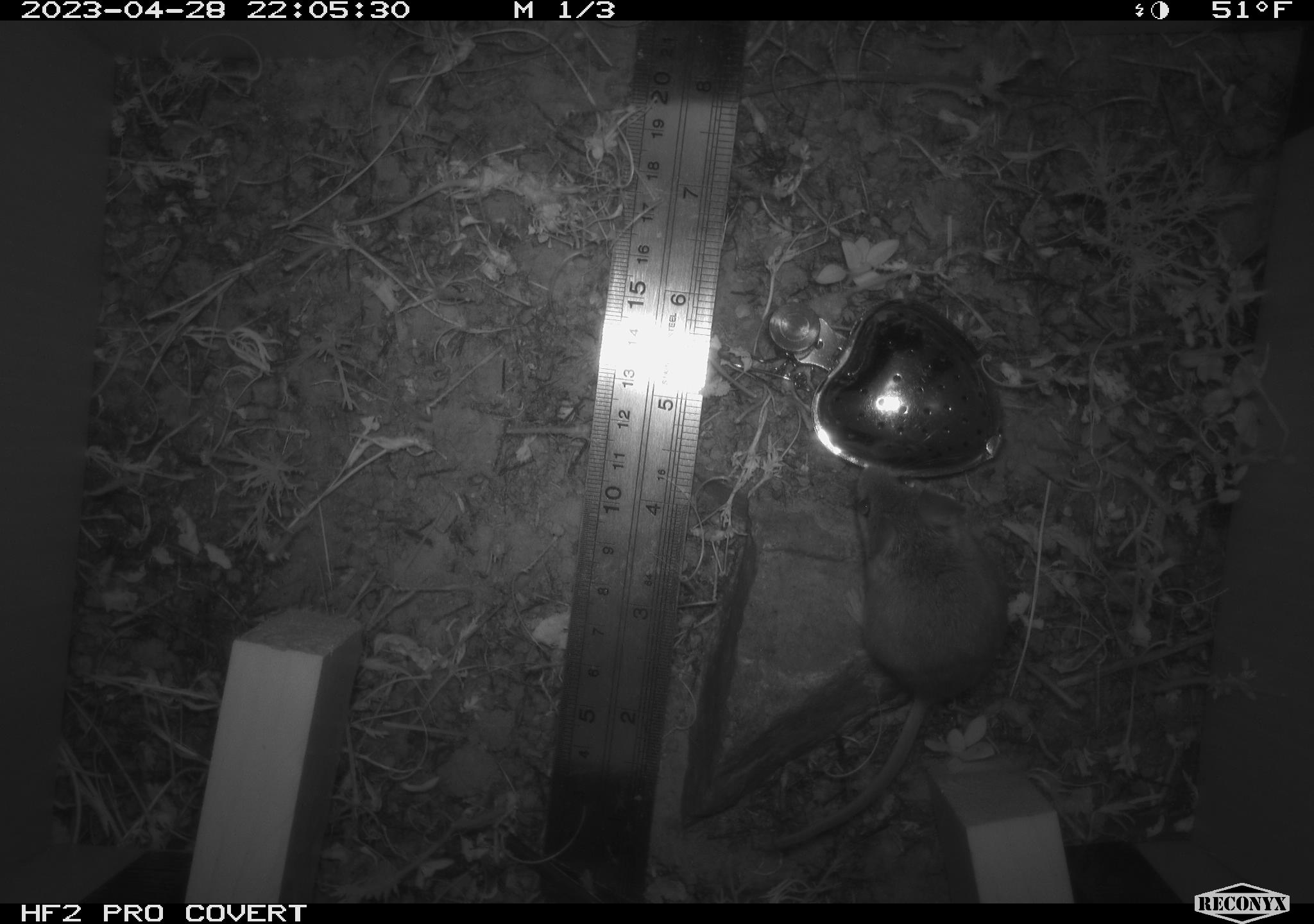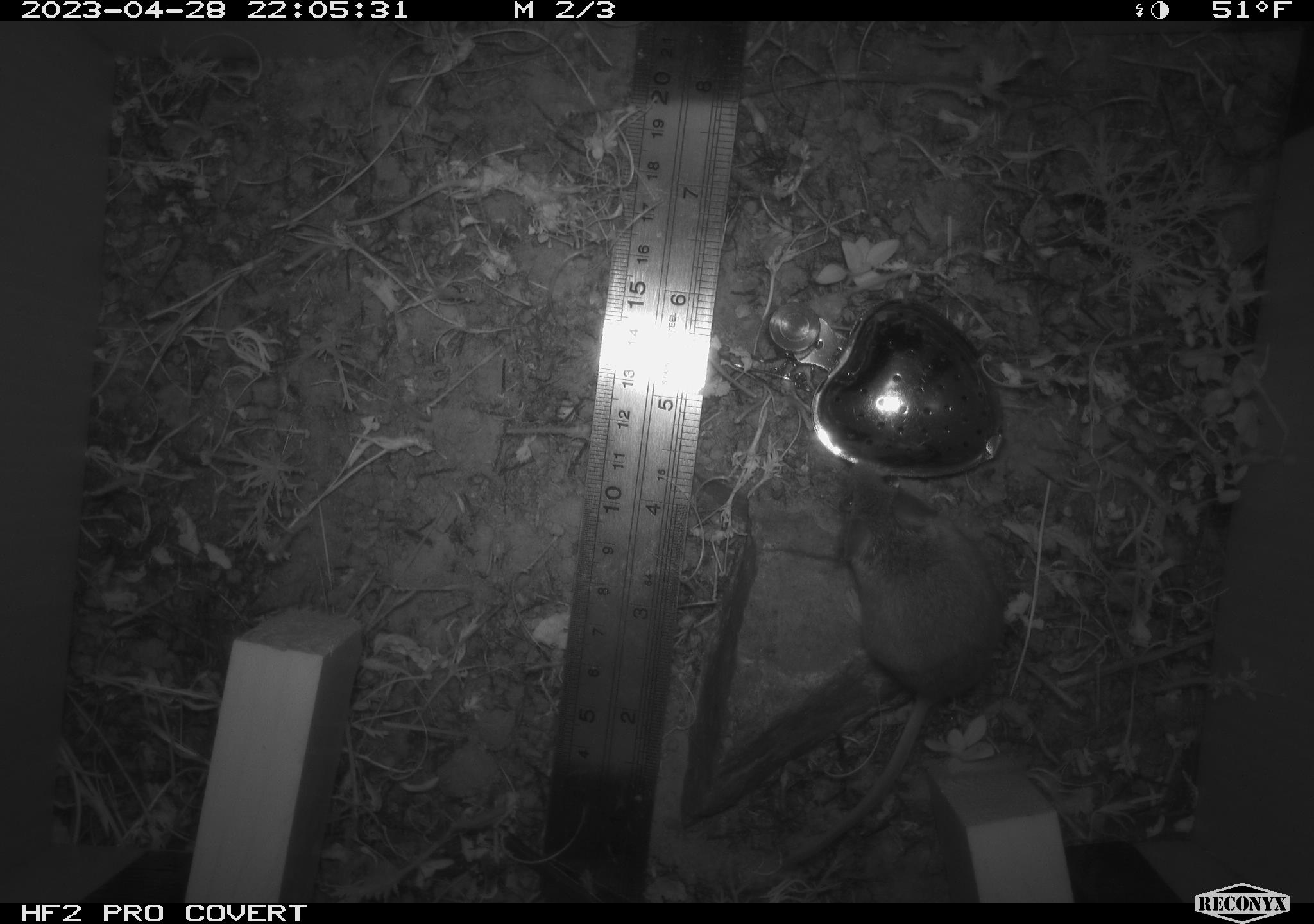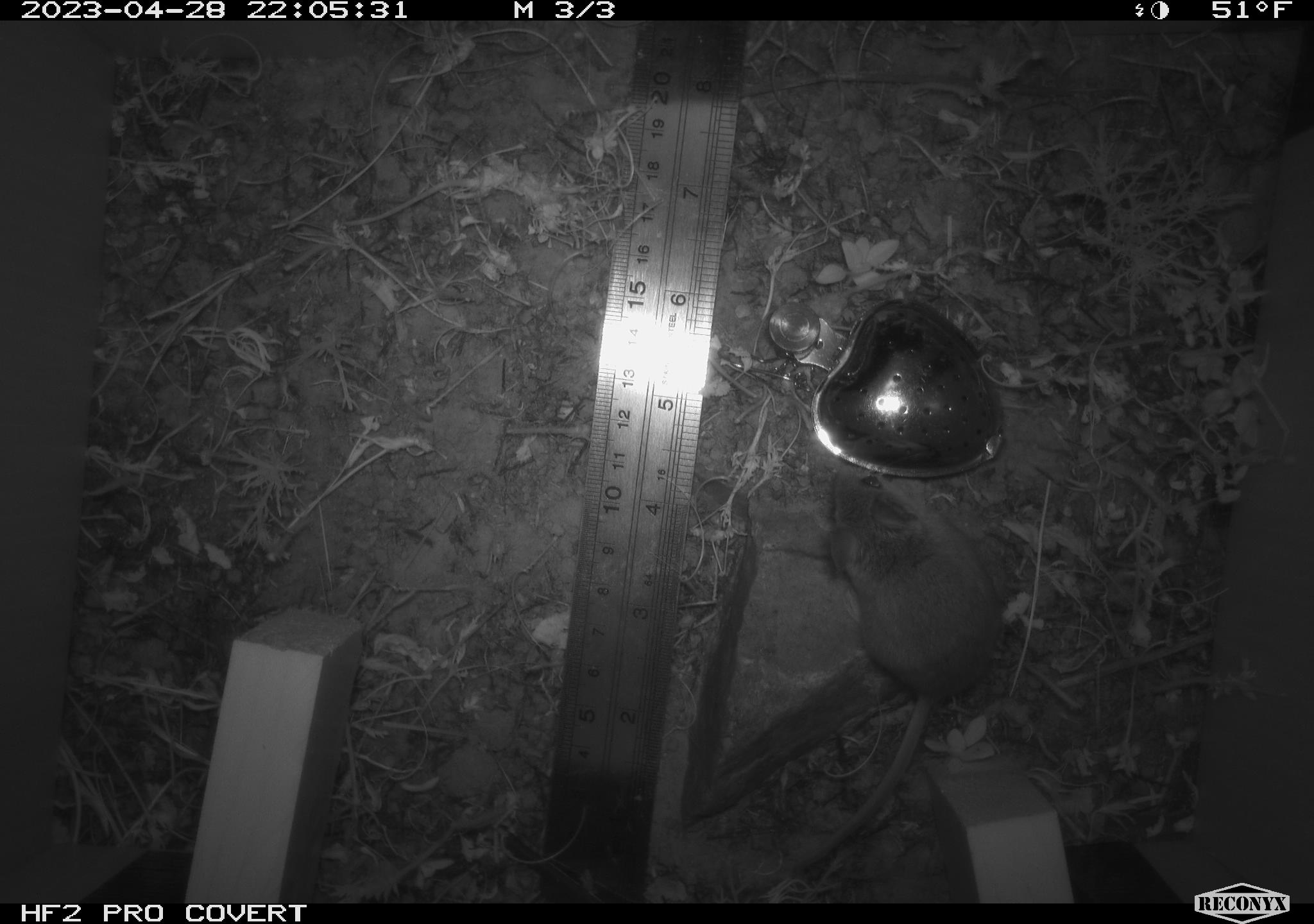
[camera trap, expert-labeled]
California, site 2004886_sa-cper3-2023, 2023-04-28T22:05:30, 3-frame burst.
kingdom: Animalia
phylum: Chordata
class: Mammalia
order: Rodentia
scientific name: Rodentia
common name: mouse species